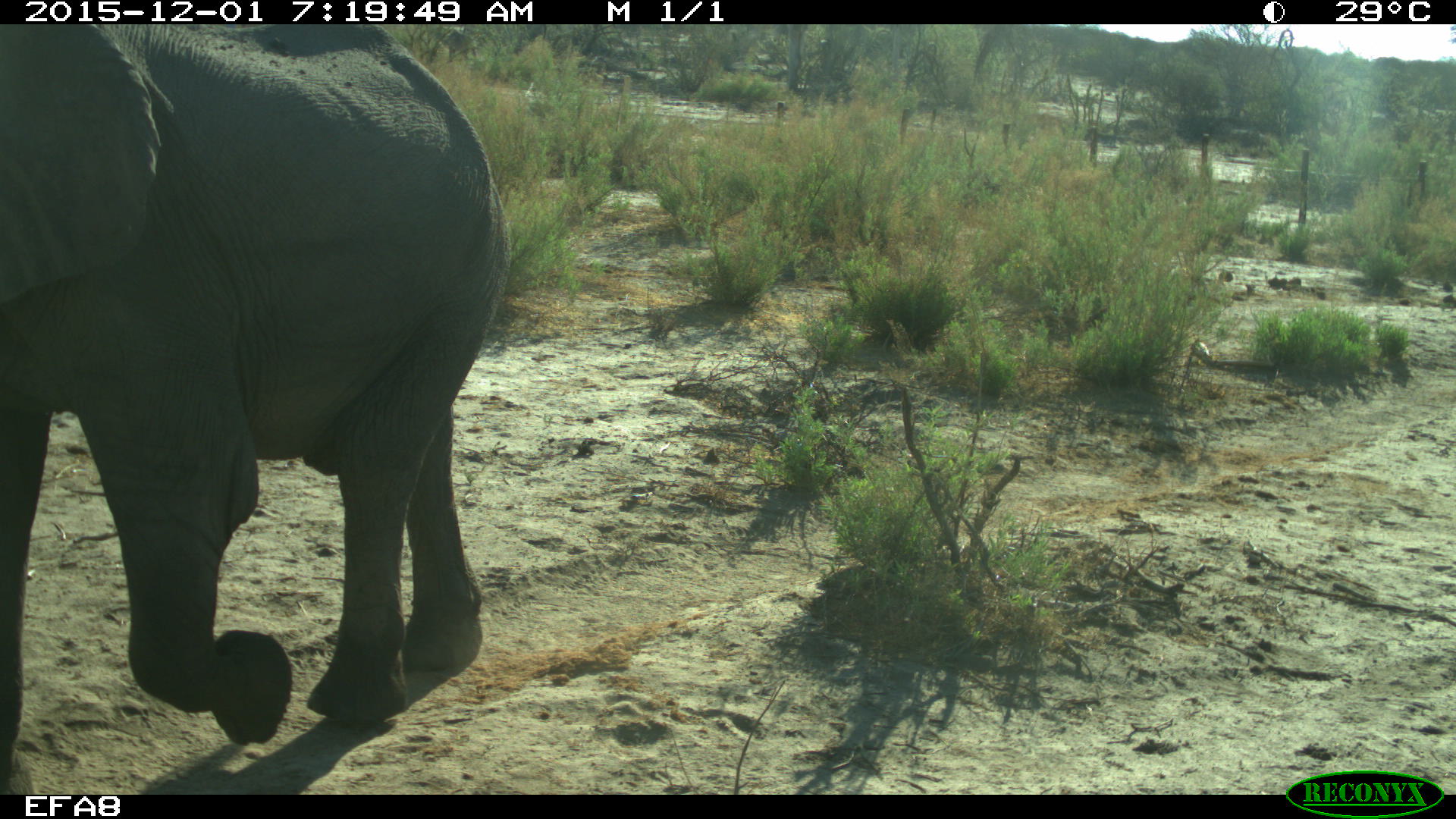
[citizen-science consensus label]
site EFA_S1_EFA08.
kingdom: Animalia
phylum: Chordata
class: Mammalia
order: Proboscidea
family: Elephantidae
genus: Loxodonta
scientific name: Loxodonta africana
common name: african bush elephant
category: elephant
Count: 1.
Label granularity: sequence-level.